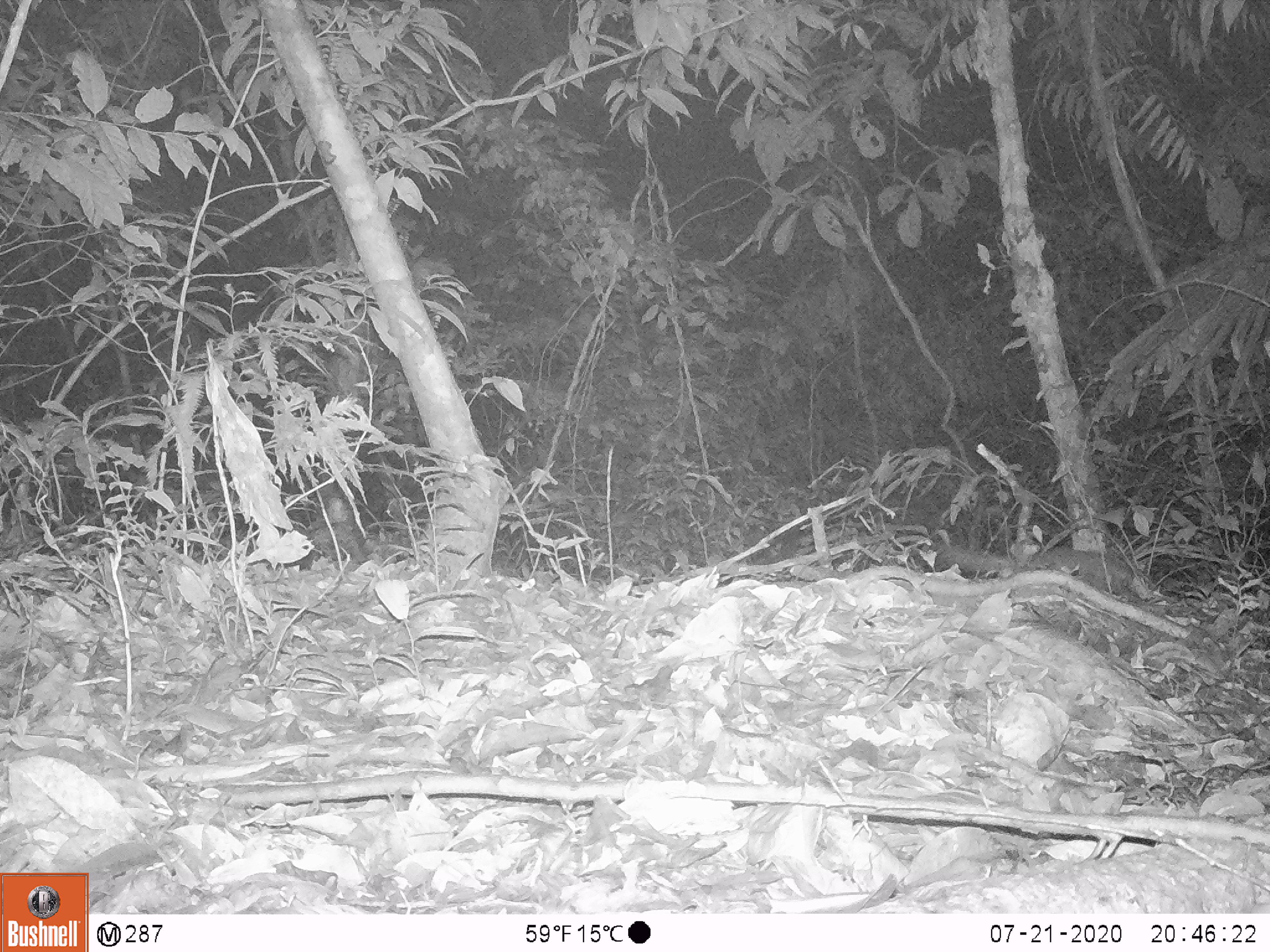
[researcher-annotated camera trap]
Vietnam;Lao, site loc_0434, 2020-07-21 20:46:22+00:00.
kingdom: Animalia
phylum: Chordata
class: Mammalia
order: Carnivora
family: Mustelidae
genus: Melogale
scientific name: Melogale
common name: ferret badger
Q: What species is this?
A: Ferret badger (Melogale).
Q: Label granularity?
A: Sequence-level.